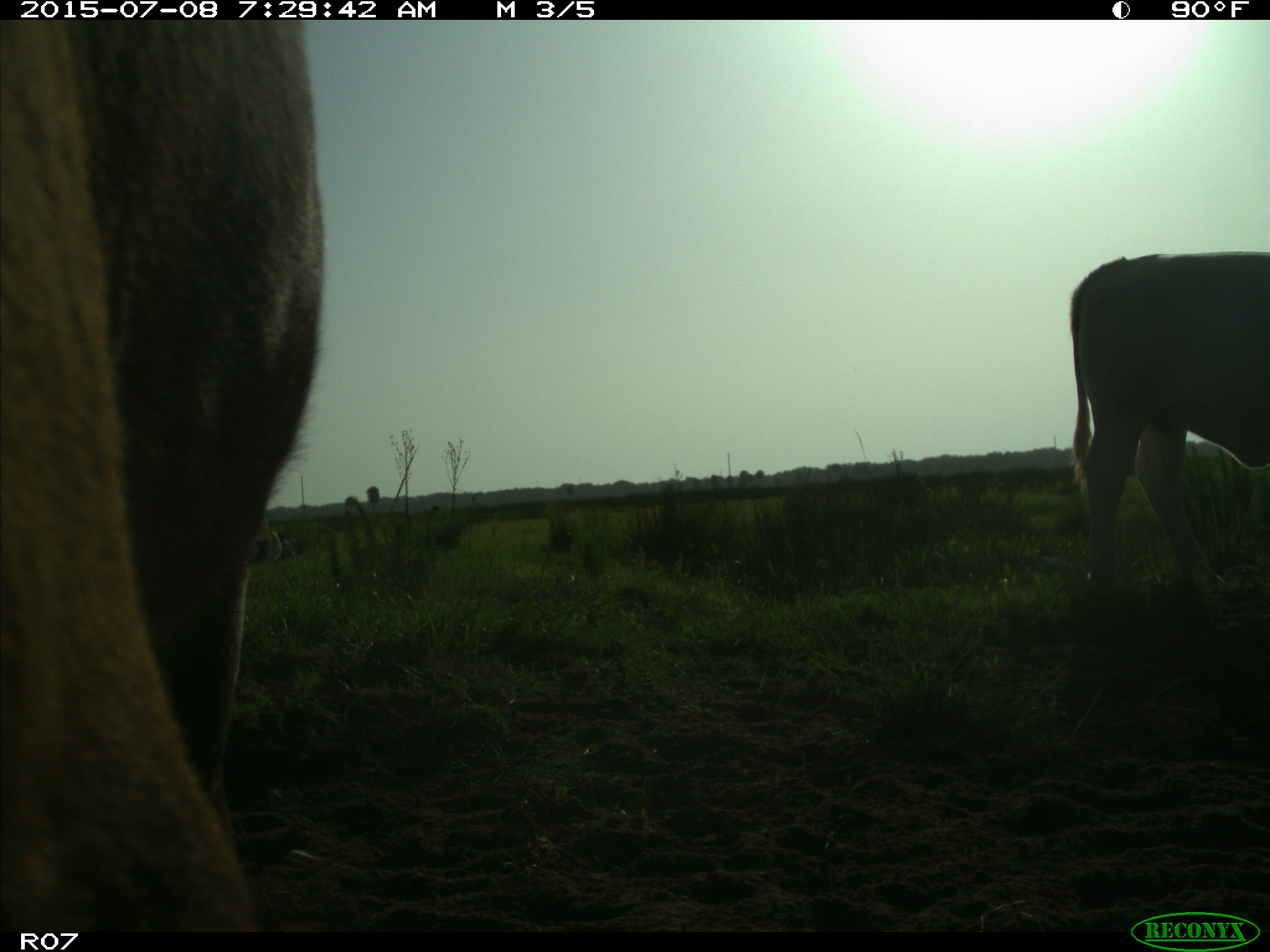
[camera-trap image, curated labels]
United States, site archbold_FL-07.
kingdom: Animalia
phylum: Chordata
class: Mammalia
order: Artiodactyla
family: Bovidae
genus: Bos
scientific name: Bos taurus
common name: domestic cow